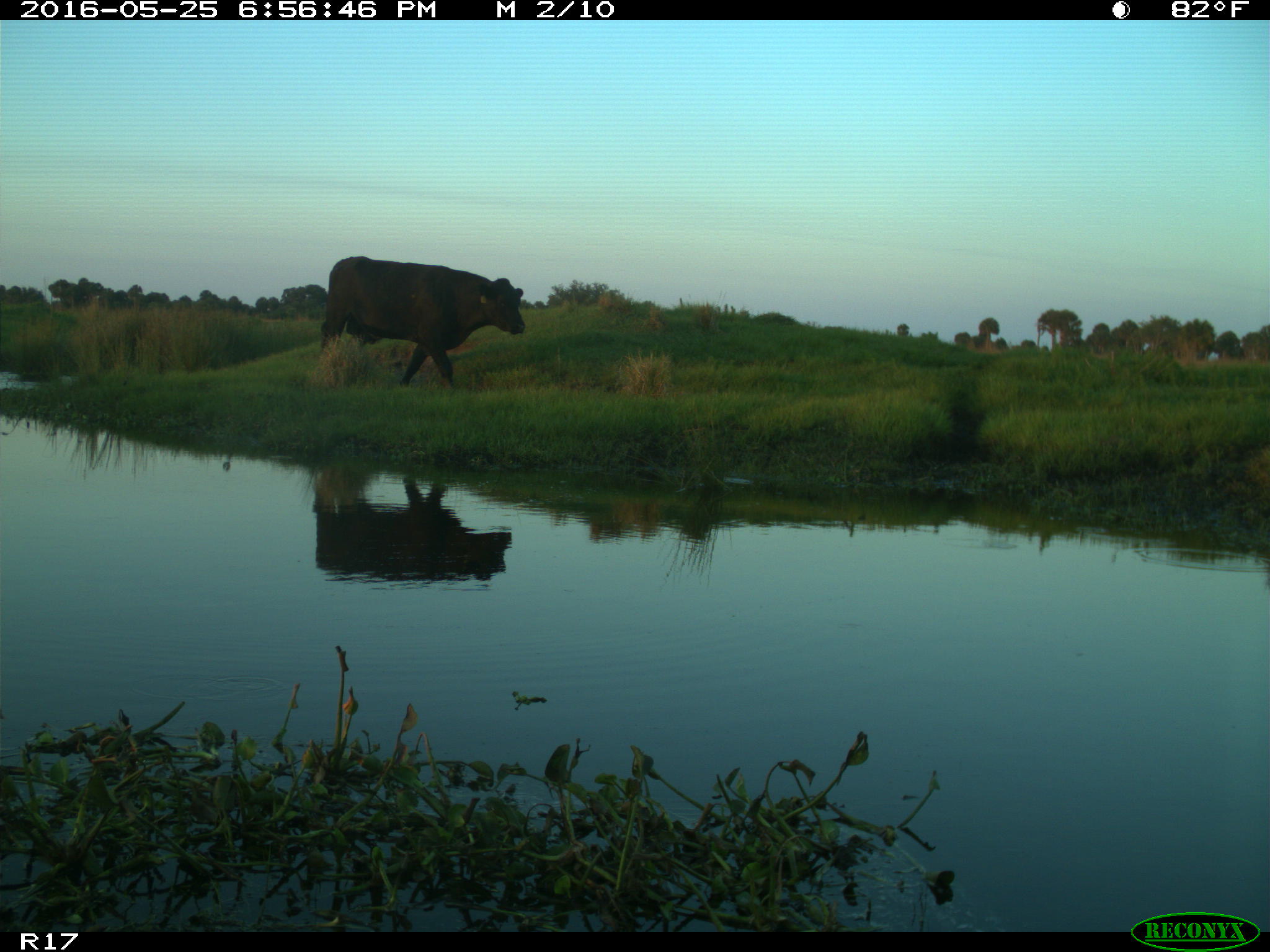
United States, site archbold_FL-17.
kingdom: Animalia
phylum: Chordata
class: Mammalia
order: Artiodactyla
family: Bovidae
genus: Bos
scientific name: Bos taurus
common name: domestic cow